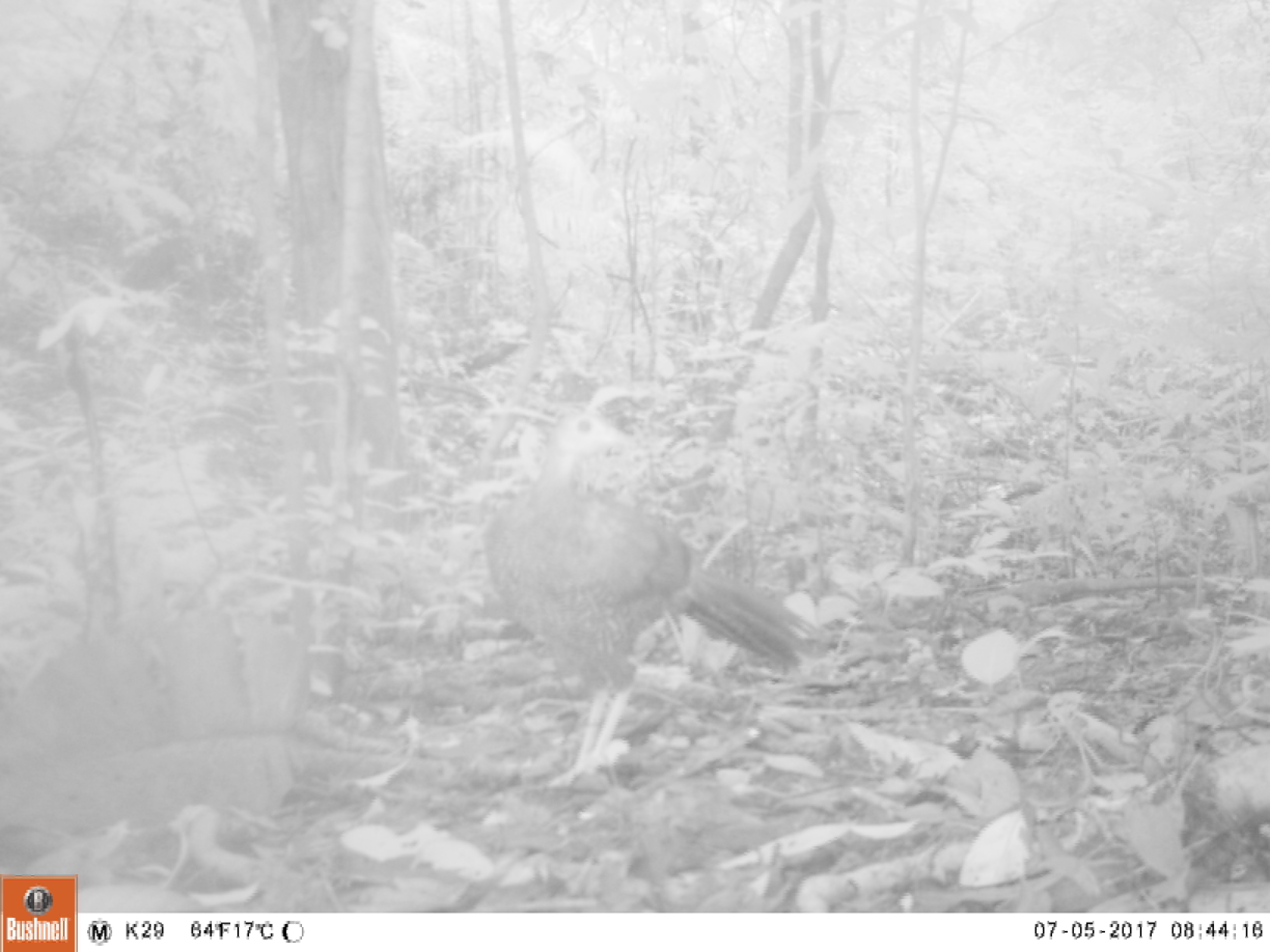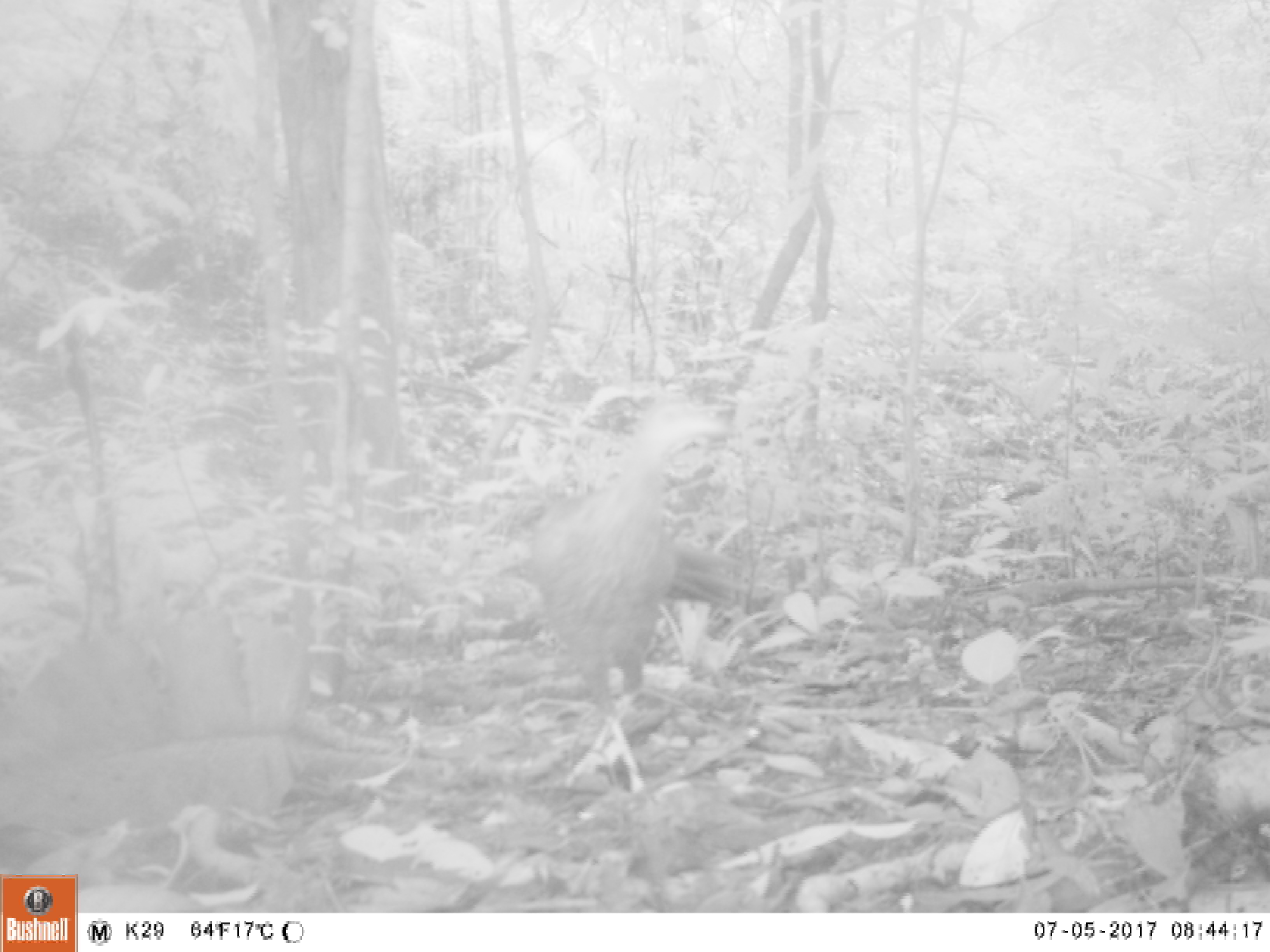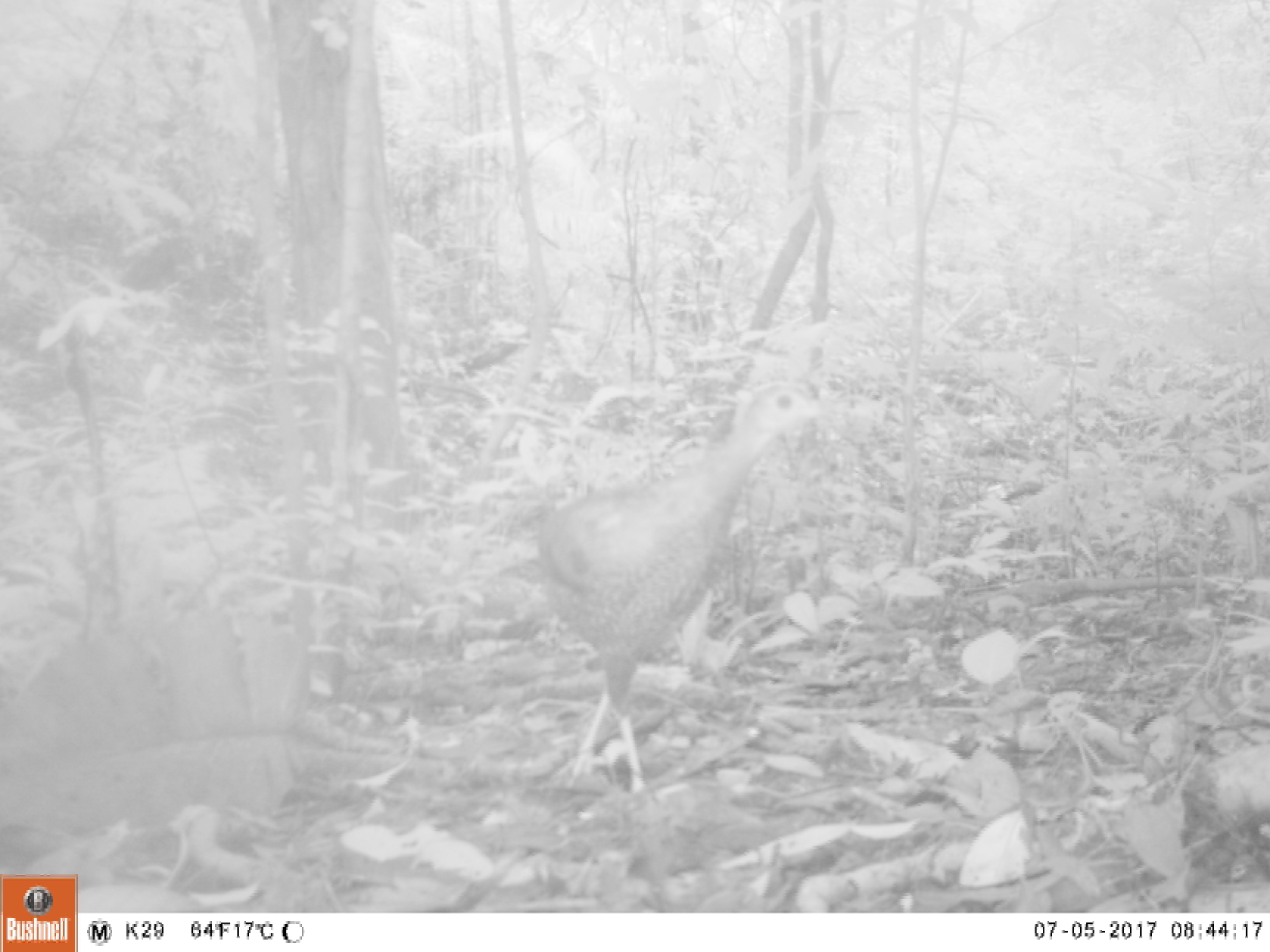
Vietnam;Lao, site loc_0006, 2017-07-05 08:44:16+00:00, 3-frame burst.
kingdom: Animalia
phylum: Chordata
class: Aves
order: Galliformes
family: Phasianidae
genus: Lophura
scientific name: Lophura nycthemera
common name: silver pheasant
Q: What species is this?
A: Silver pheasant (Lophura nycthemera).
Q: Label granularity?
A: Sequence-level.